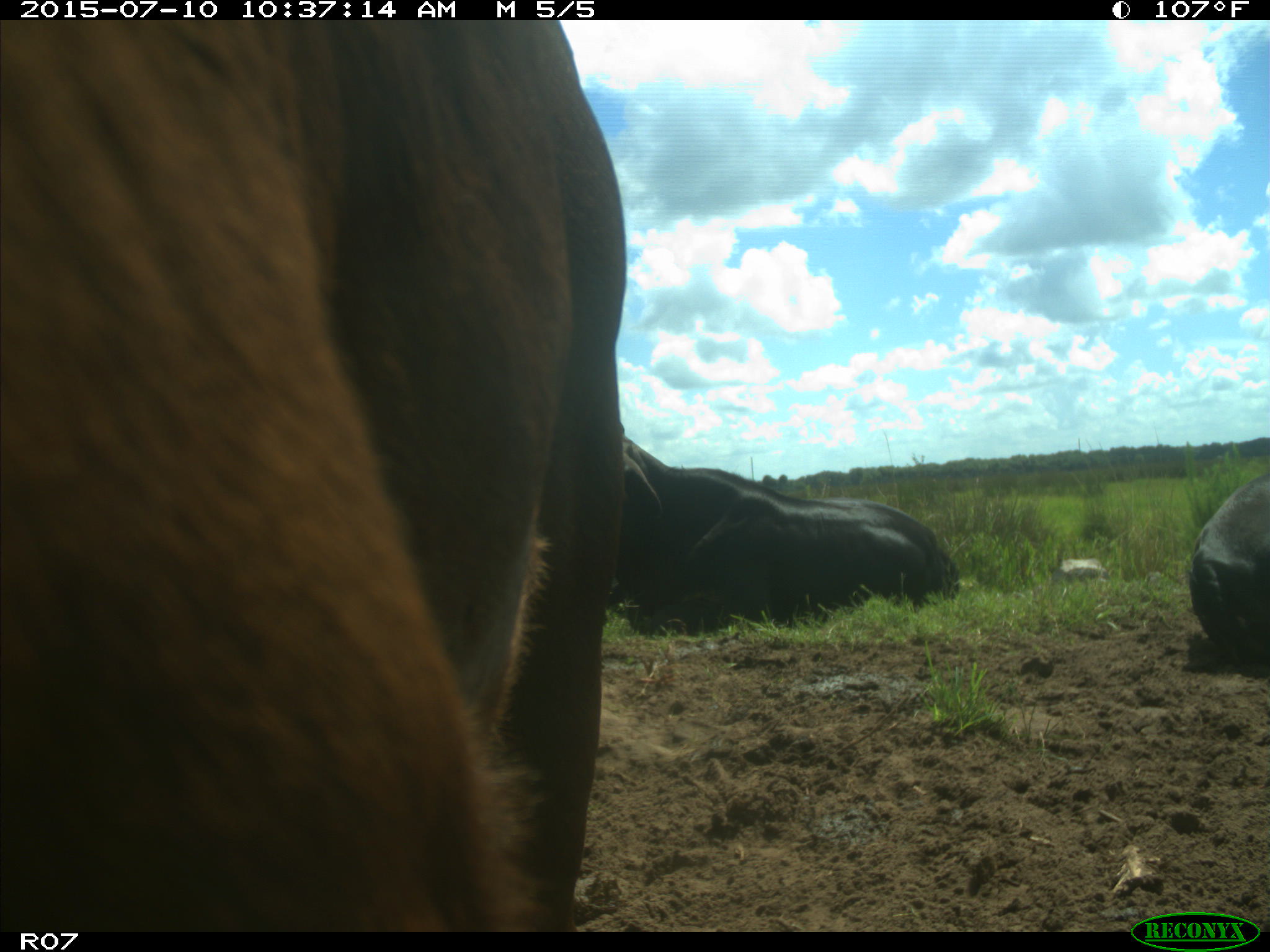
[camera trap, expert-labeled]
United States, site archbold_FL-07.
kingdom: Animalia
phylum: Chordata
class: Mammalia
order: Artiodactyla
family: Bovidae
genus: Bos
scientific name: Bos taurus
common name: domestic cow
Bos taurus (domestic cow).